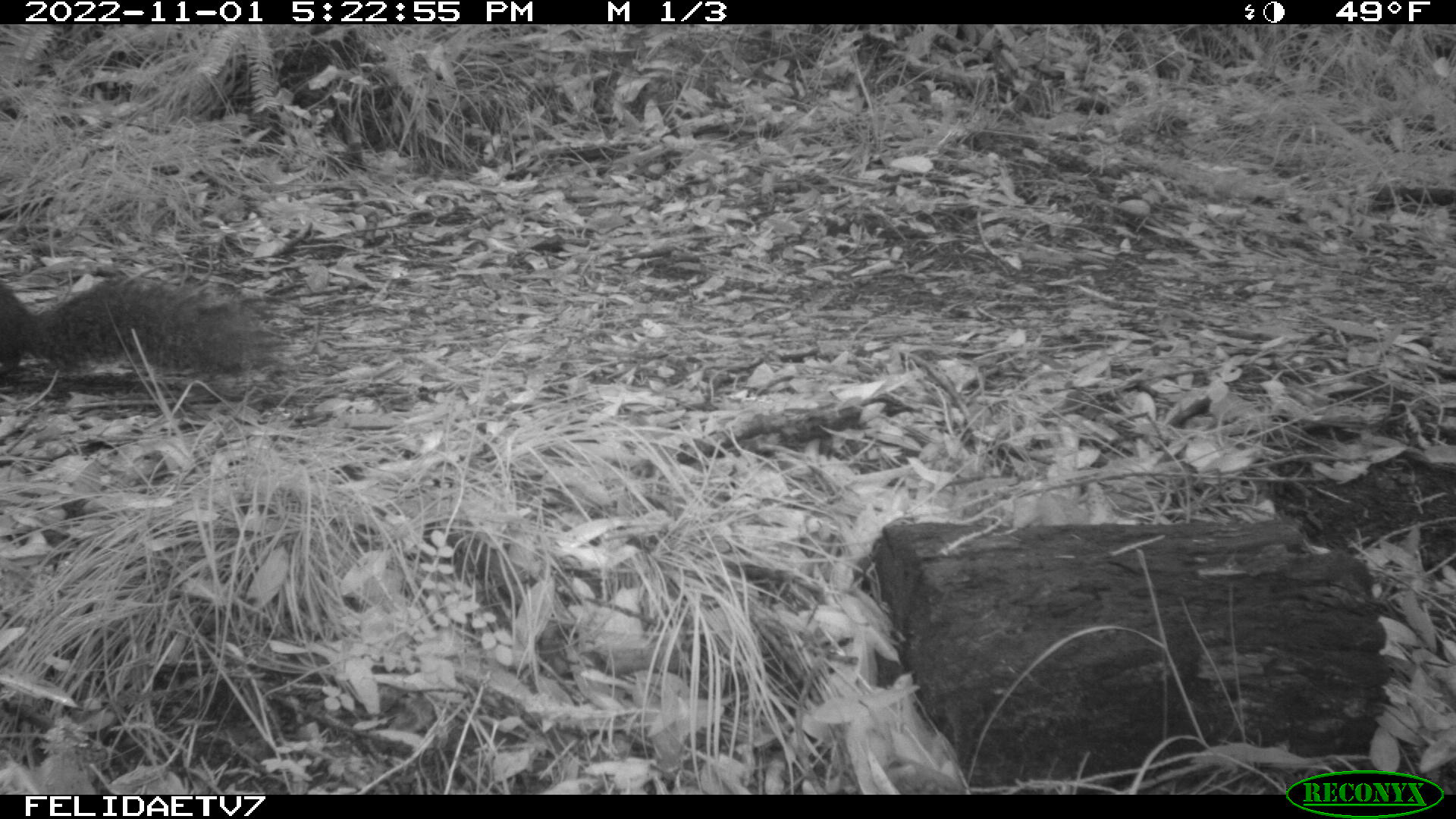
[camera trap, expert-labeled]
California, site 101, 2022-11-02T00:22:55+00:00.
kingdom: Animalia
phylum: Chordata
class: Mammalia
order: Rodentia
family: Sciuridae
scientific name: Sciuridae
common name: squirrel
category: unknown squirrel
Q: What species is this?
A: Unknown squirrel (squirrel) (Sciuridae).